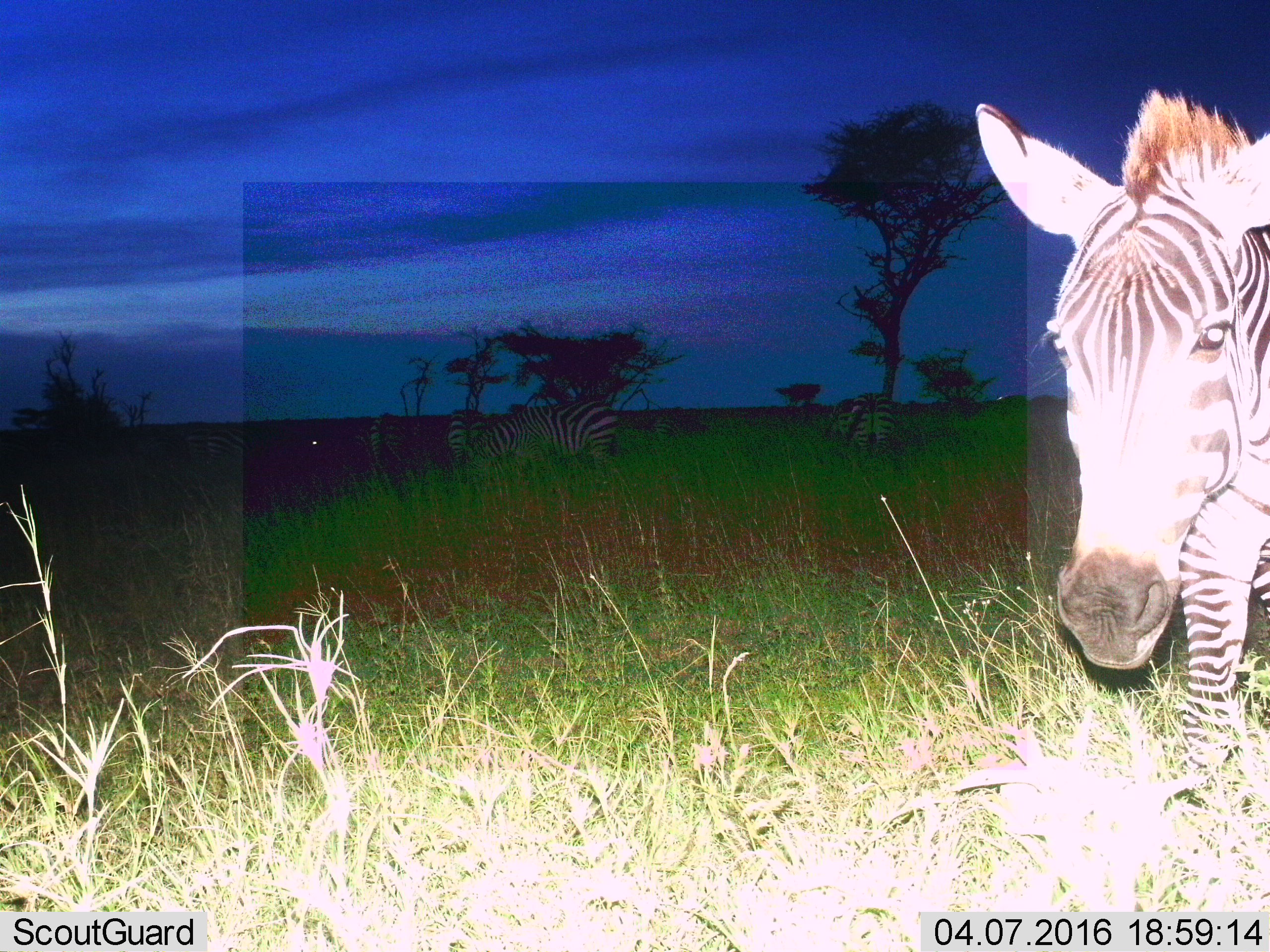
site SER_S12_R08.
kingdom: Animalia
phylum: Chordata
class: Mammalia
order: Perissodactyla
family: Equidae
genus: Equus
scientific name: Equus quagga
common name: plains zebra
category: zebraplains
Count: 10.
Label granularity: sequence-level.